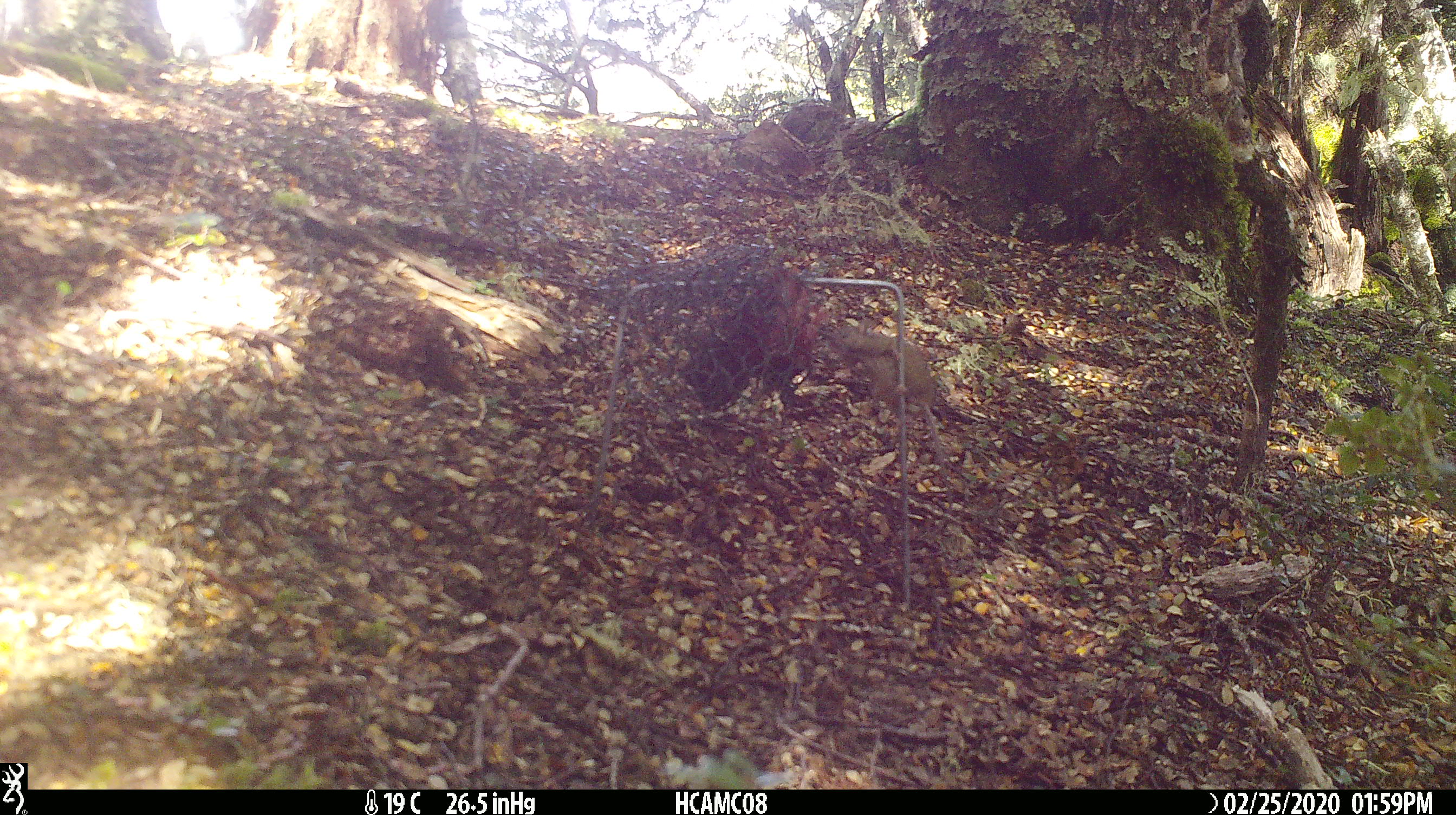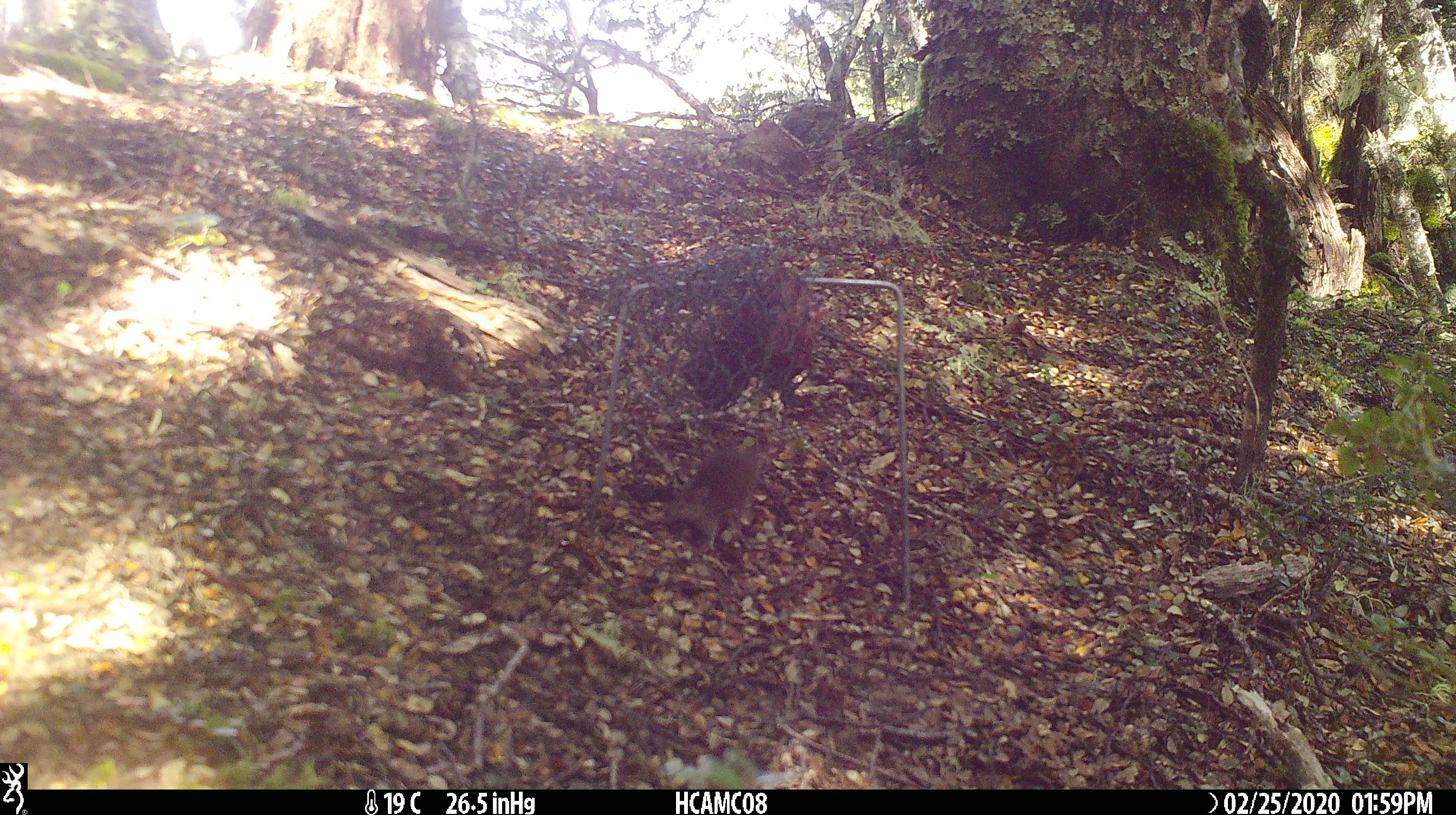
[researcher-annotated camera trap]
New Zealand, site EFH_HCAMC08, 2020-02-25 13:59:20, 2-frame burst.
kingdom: Animalia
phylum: Chordata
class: Mammalia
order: Rodentia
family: Muridae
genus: Mus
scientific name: Mus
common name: mouse